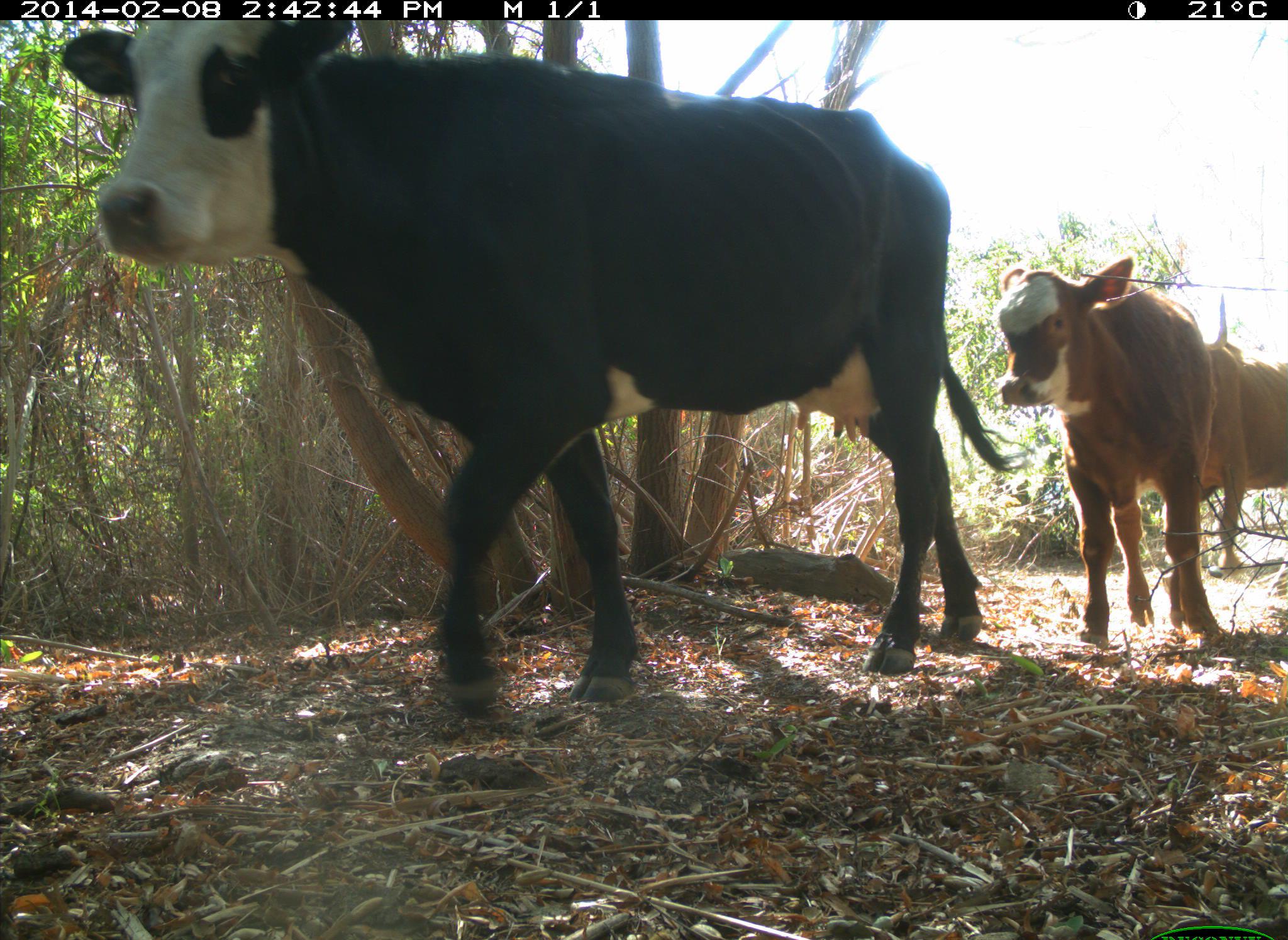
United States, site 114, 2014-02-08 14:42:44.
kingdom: Animalia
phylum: Chordata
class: Mammalia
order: Artiodactyla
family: Bovidae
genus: Bos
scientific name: Bos taurus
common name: cow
Cow (Bos taurus).